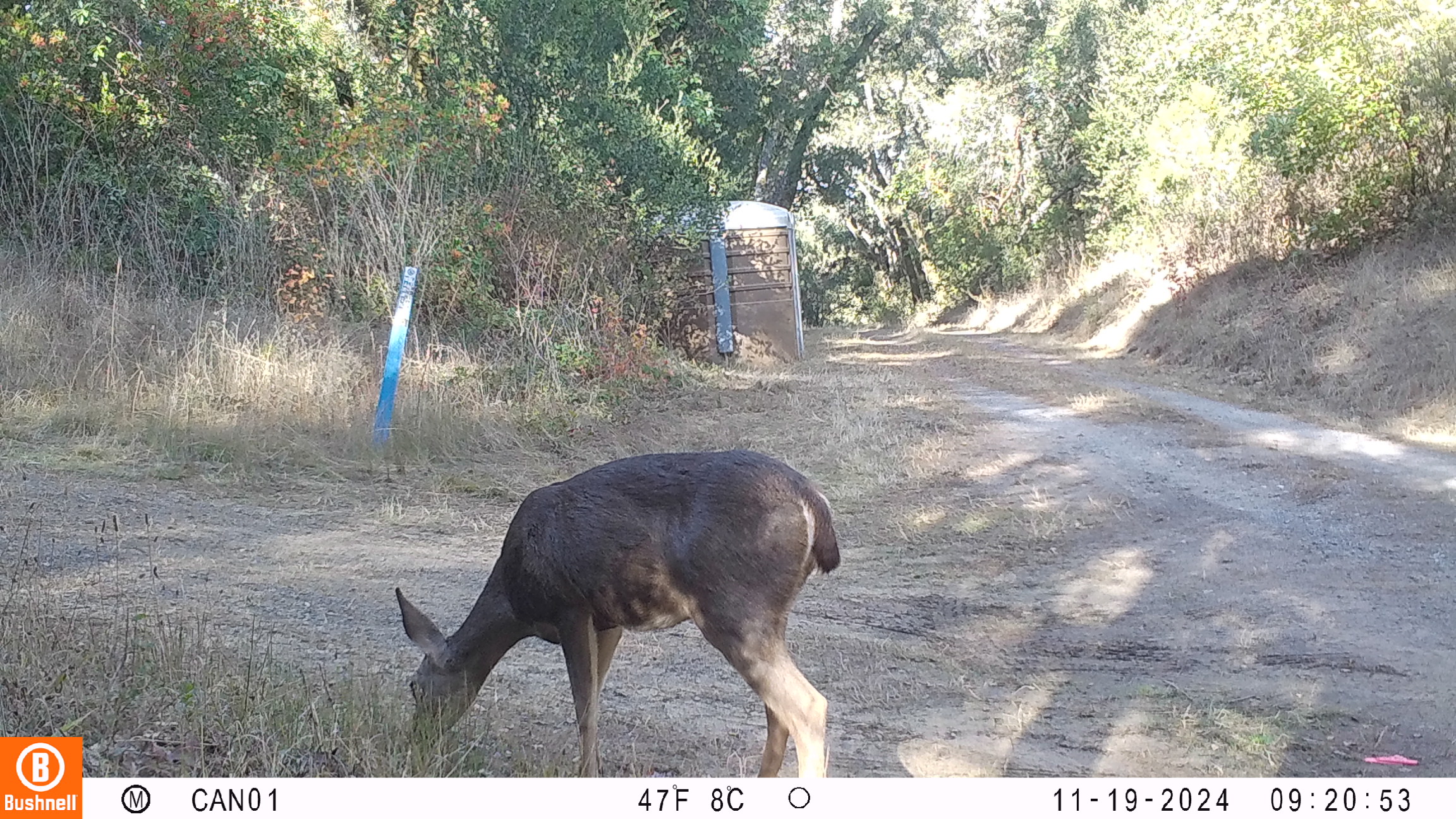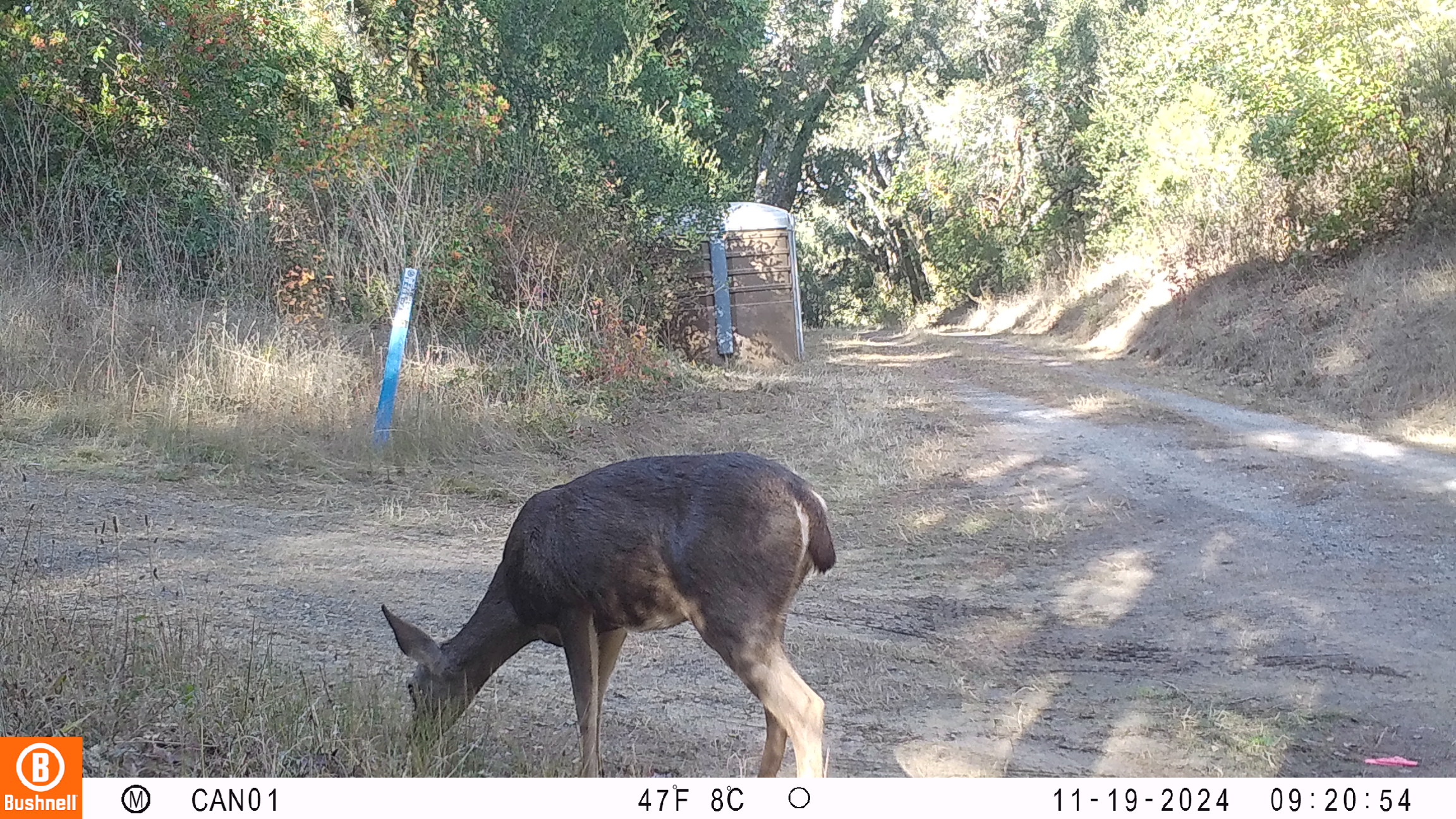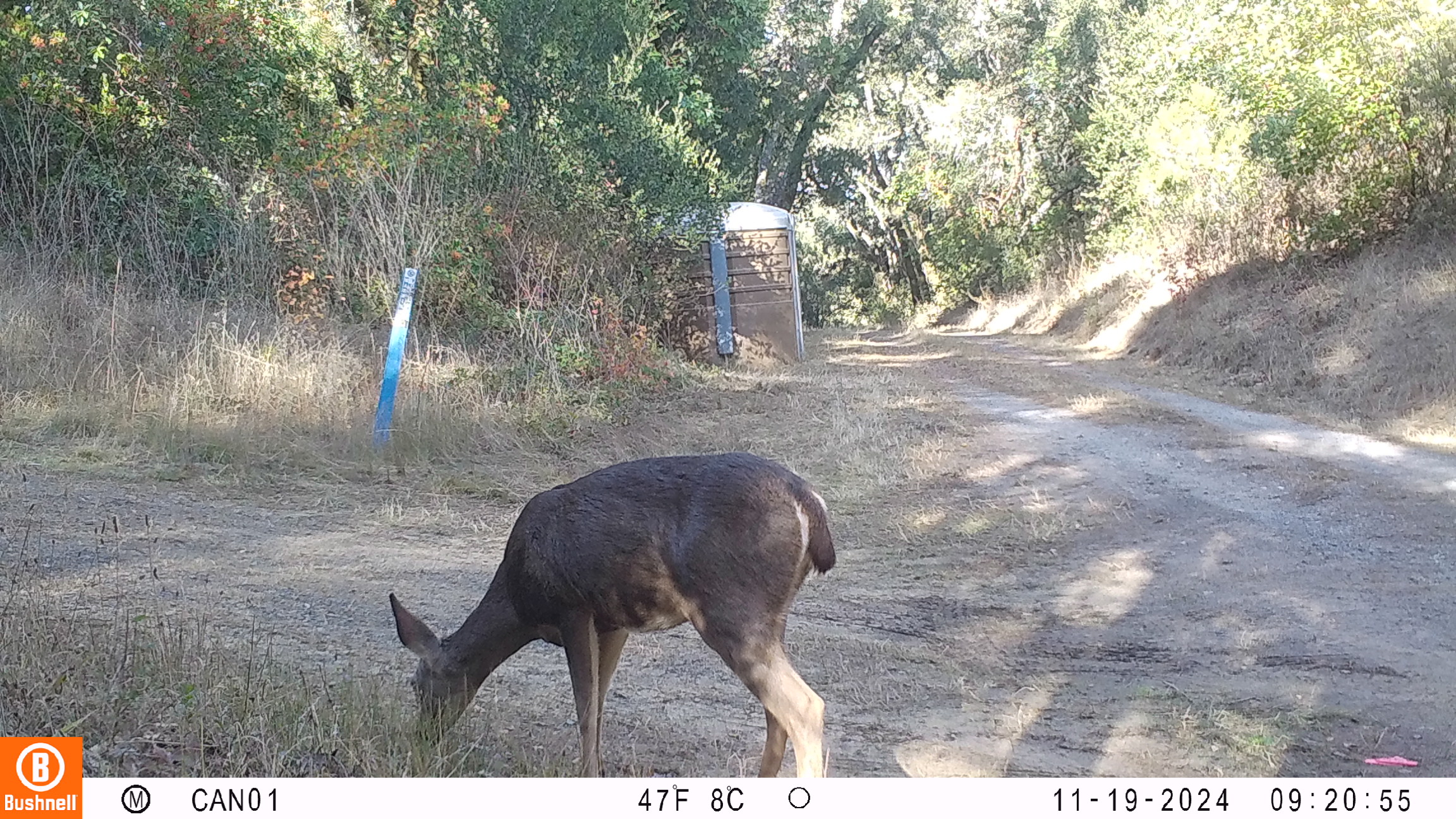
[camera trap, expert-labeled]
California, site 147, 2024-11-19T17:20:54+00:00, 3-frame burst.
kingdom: Animalia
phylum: Chordata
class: Mammalia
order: Artiodactyla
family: Cervidae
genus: Odocoileus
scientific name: Odocoileus hemionus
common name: mule deer